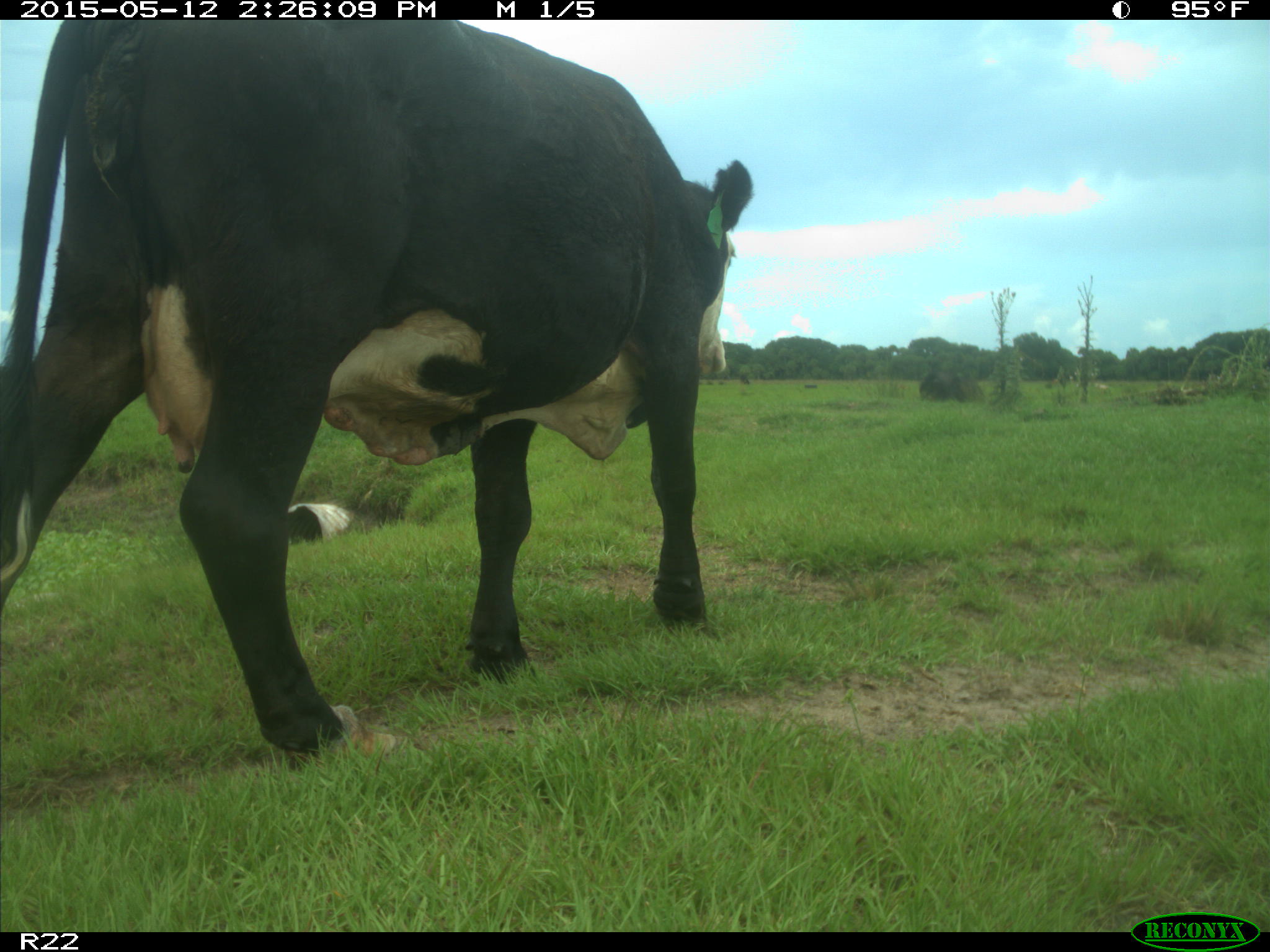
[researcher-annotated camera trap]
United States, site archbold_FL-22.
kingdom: Animalia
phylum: Chordata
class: Mammalia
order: Artiodactyla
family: Bovidae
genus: Bos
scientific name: Bos taurus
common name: domestic cow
Bos taurus (domestic cow).